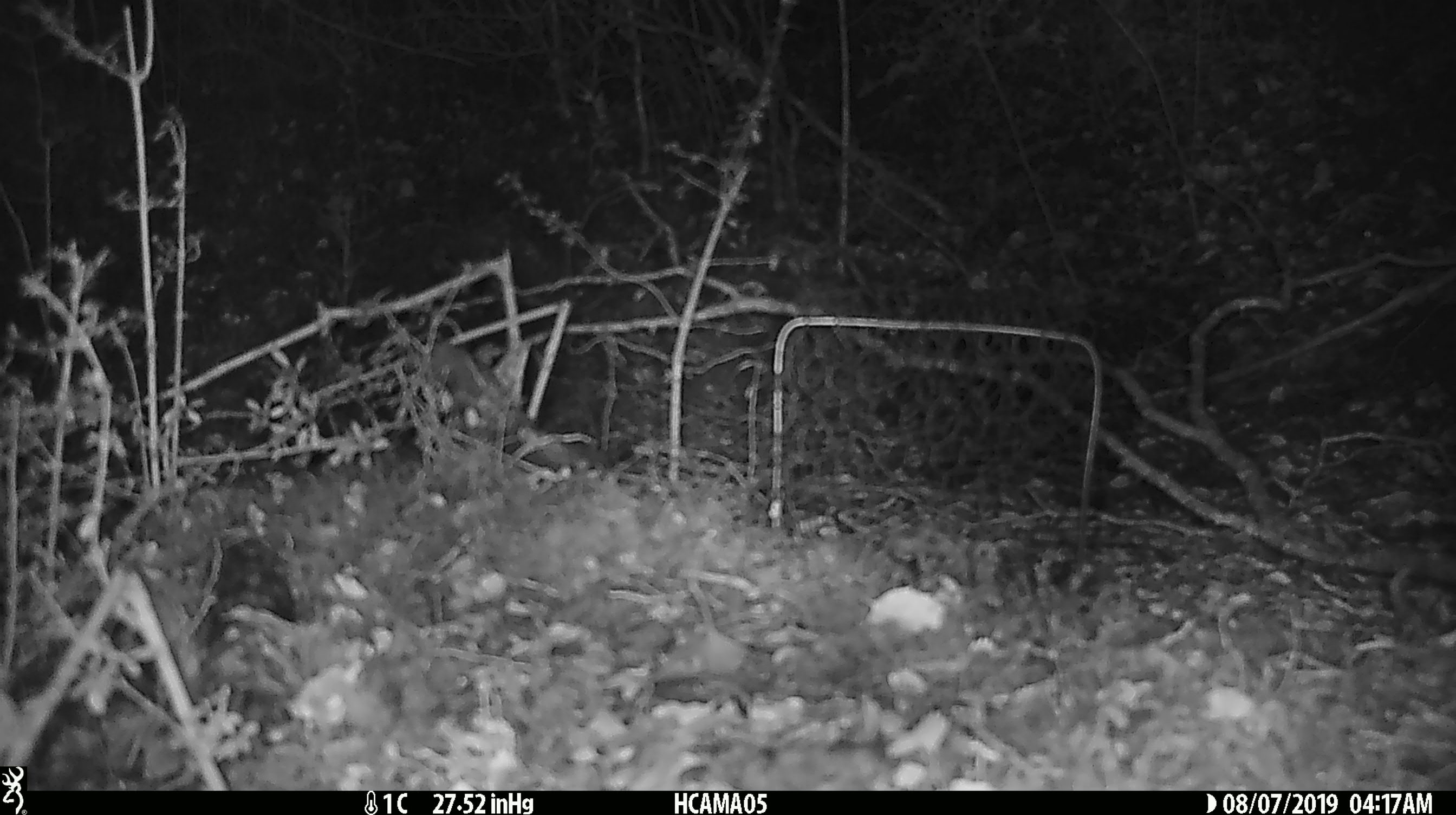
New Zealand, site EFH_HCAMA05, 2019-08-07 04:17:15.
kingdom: Animalia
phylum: Chordata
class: Mammalia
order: Rodentia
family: Muridae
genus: Mus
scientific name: Mus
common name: mouse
Mouse (Mus).